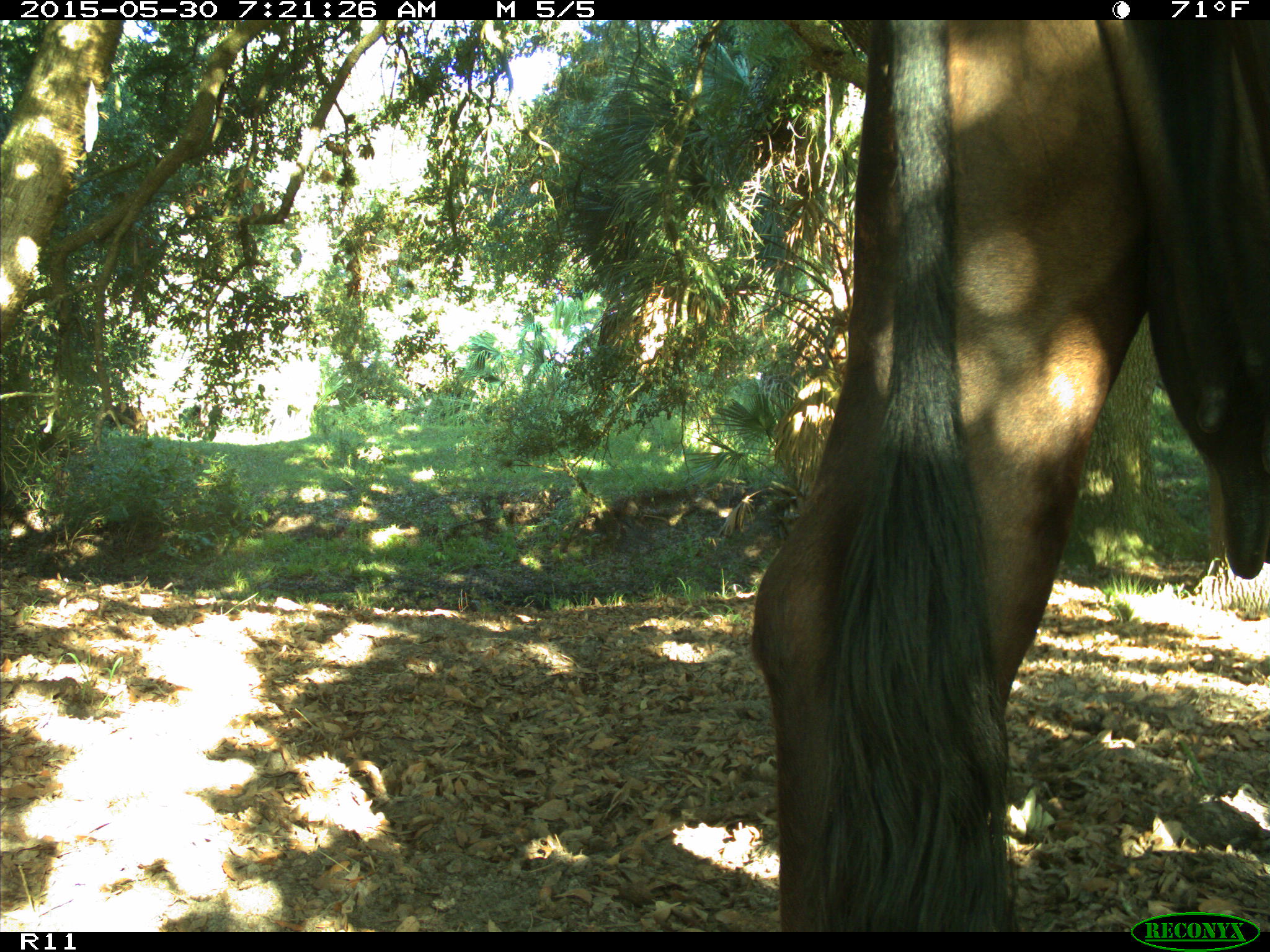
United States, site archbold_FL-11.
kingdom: Animalia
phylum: Chordata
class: Mammalia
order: Artiodactyla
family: Bovidae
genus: Bos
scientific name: Bos taurus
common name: domestic cow